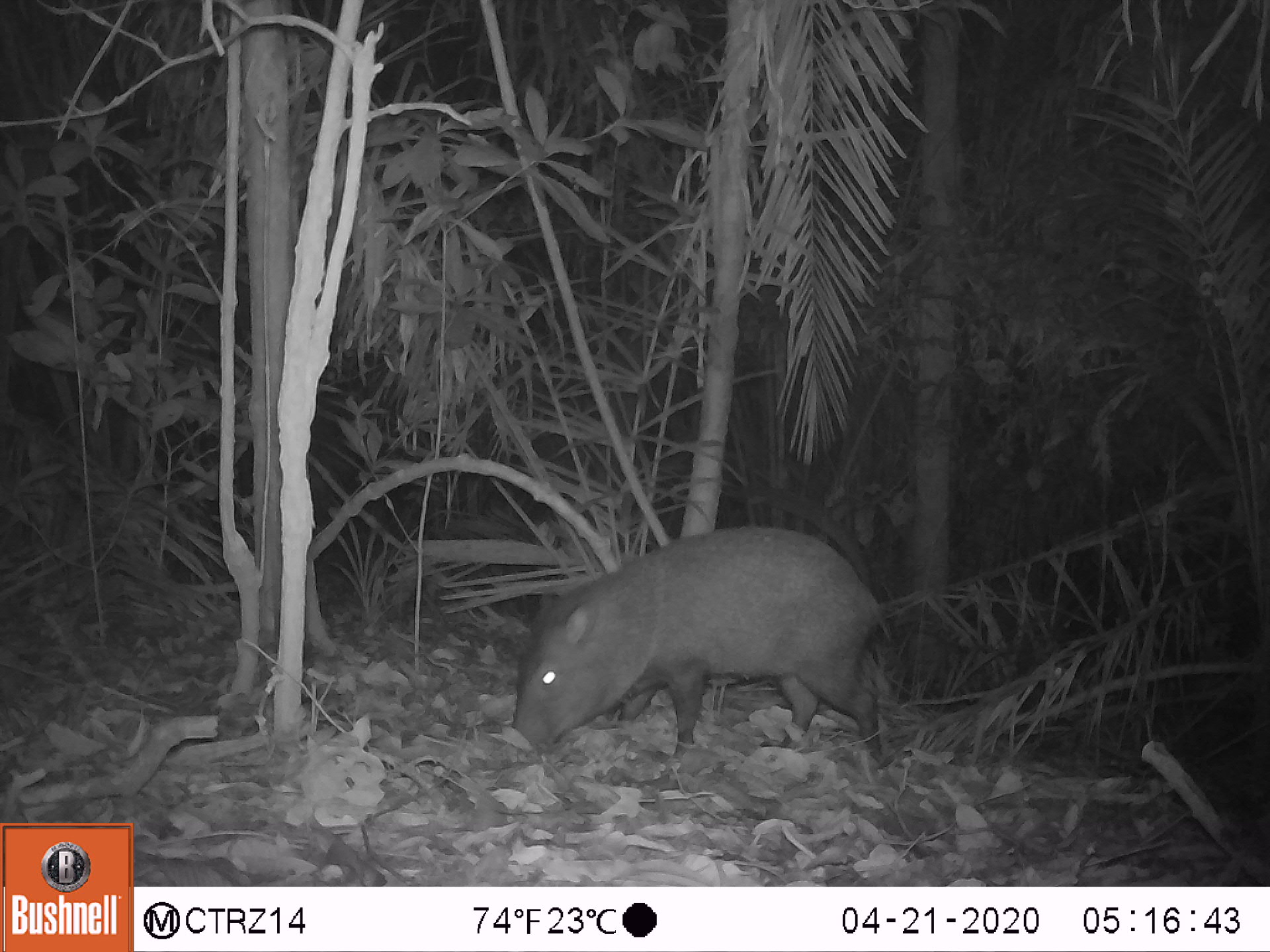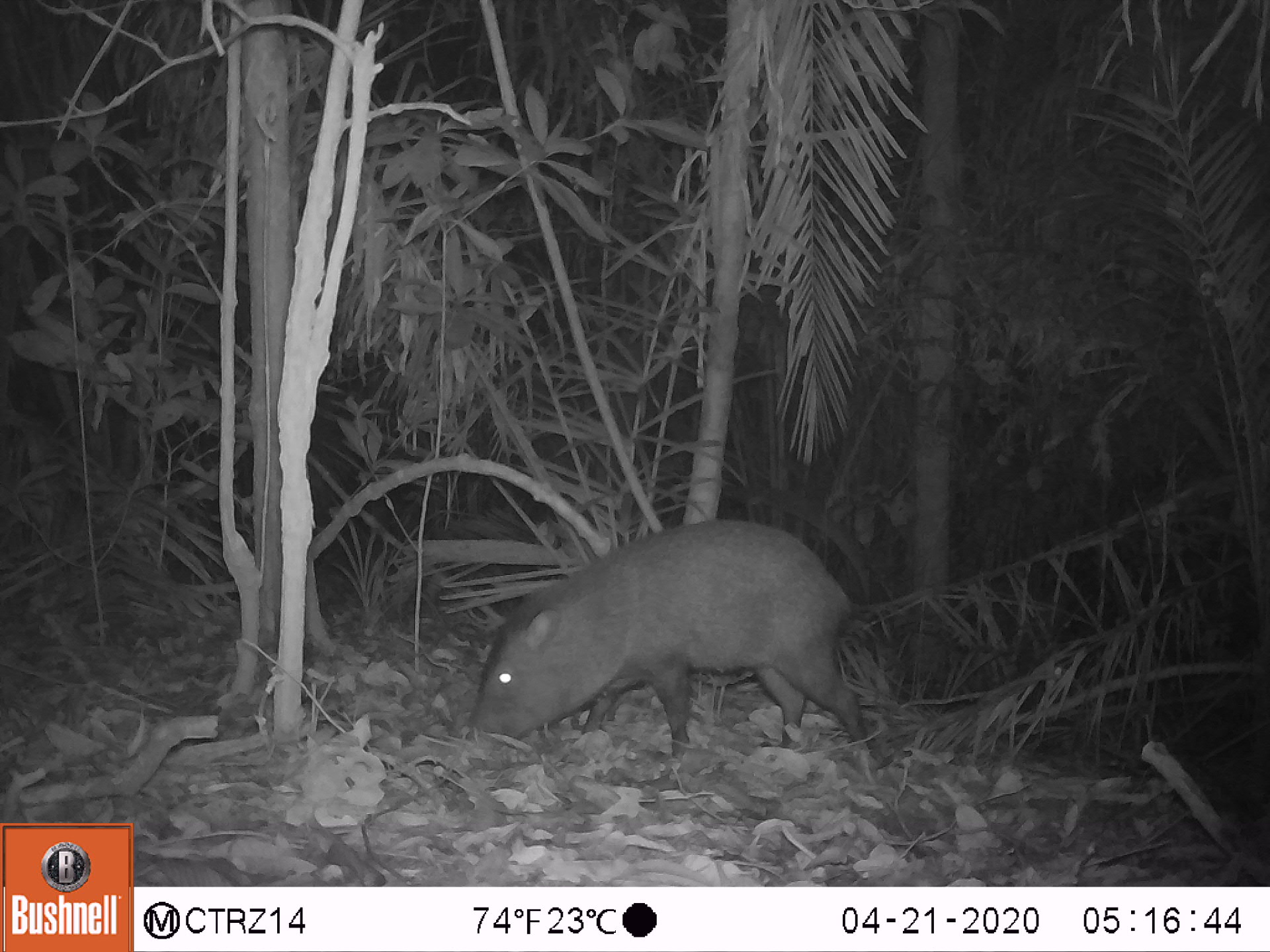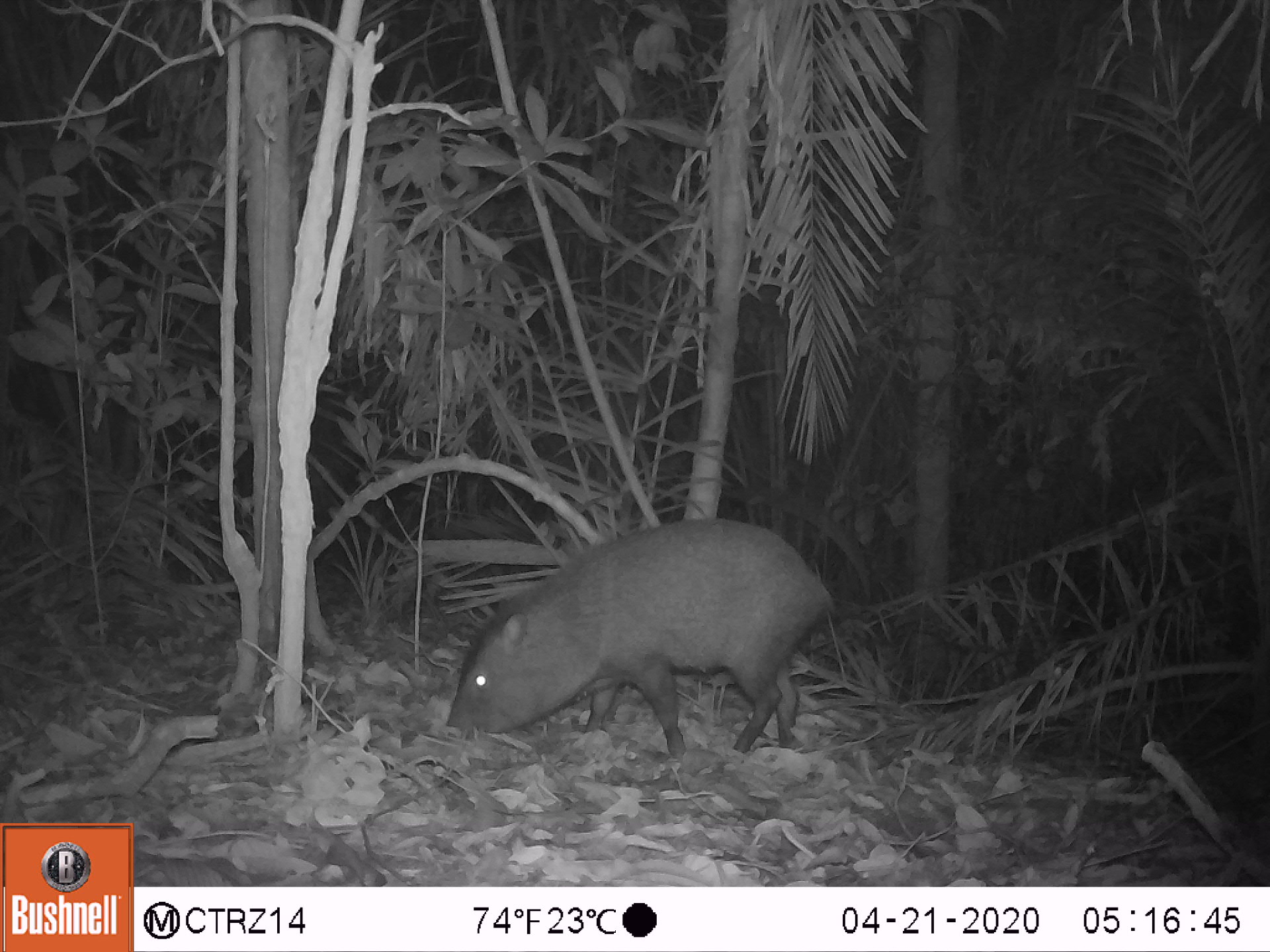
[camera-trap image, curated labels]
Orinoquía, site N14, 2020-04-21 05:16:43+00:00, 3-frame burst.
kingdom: Animalia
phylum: Chordata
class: Mammalia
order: Artiodactyla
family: Tayassuidae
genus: Pecari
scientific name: Pecari tajacu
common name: collared peccary